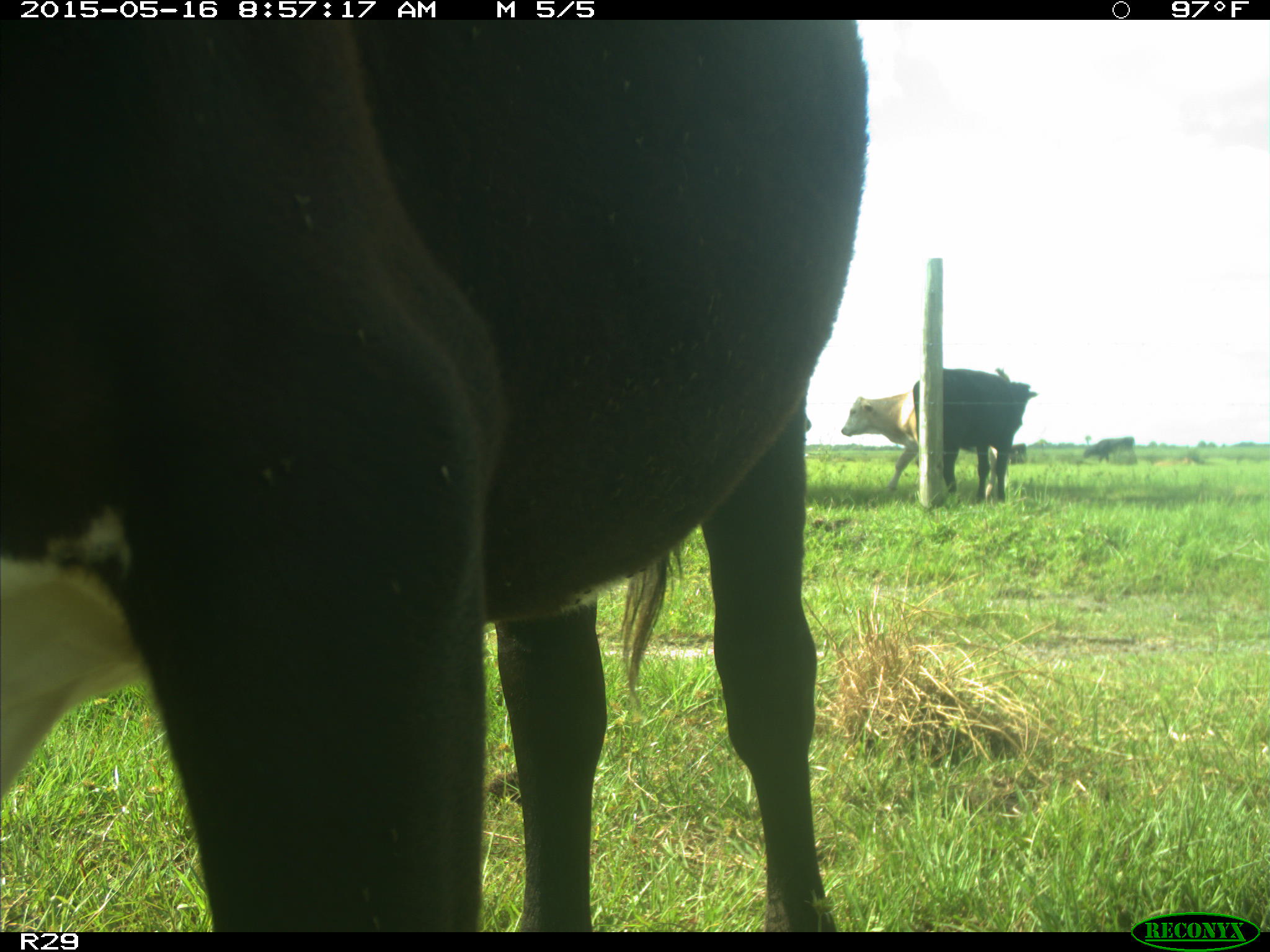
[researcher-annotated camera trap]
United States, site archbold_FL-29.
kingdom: Animalia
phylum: Chordata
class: Mammalia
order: Artiodactyla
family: Bovidae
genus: Bos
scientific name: Bos taurus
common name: domestic cow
Bos taurus (domestic cow).